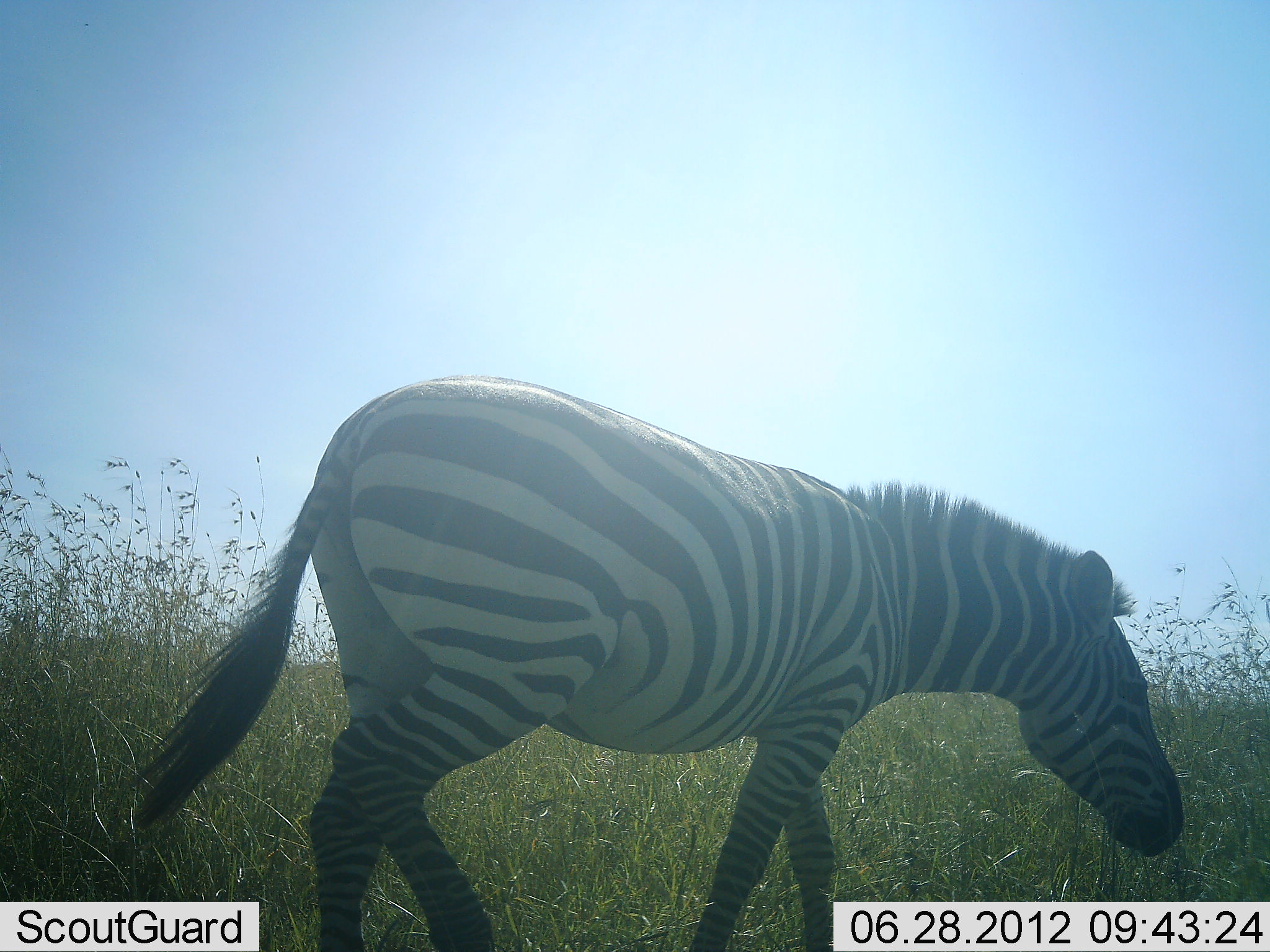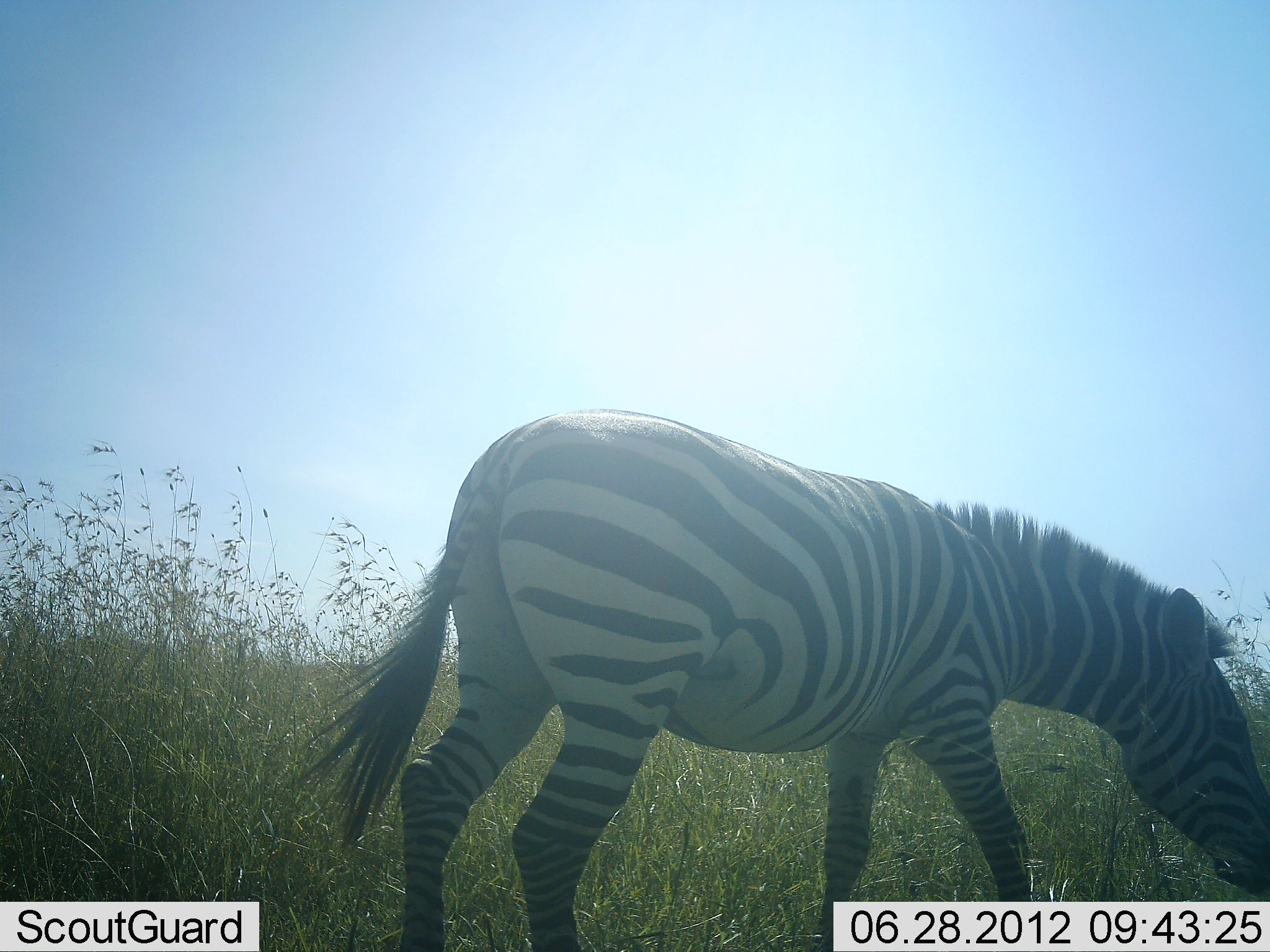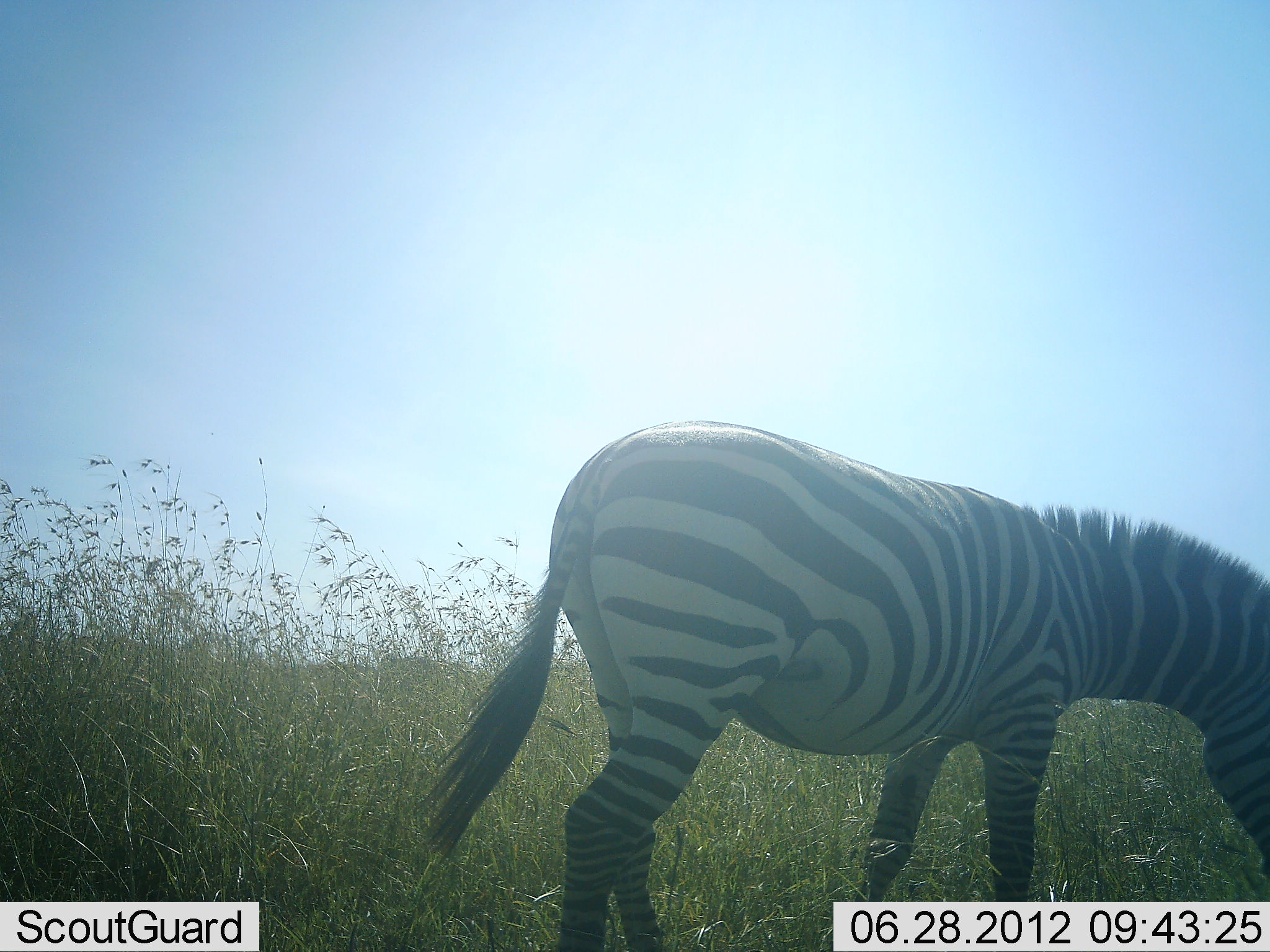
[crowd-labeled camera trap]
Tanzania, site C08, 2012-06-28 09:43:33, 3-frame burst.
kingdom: Animalia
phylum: Chordata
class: Mammalia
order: Perissodactyla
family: Equidae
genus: Equus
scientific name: Equus quagga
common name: plains zebra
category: zebra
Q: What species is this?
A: Zebra (plains zebra) (Equus quagga).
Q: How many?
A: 1.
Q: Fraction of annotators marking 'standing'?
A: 20%.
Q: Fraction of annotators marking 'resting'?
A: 0%.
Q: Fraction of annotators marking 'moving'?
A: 40%.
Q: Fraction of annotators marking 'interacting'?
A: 0%.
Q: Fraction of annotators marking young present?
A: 0%.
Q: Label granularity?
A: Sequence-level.